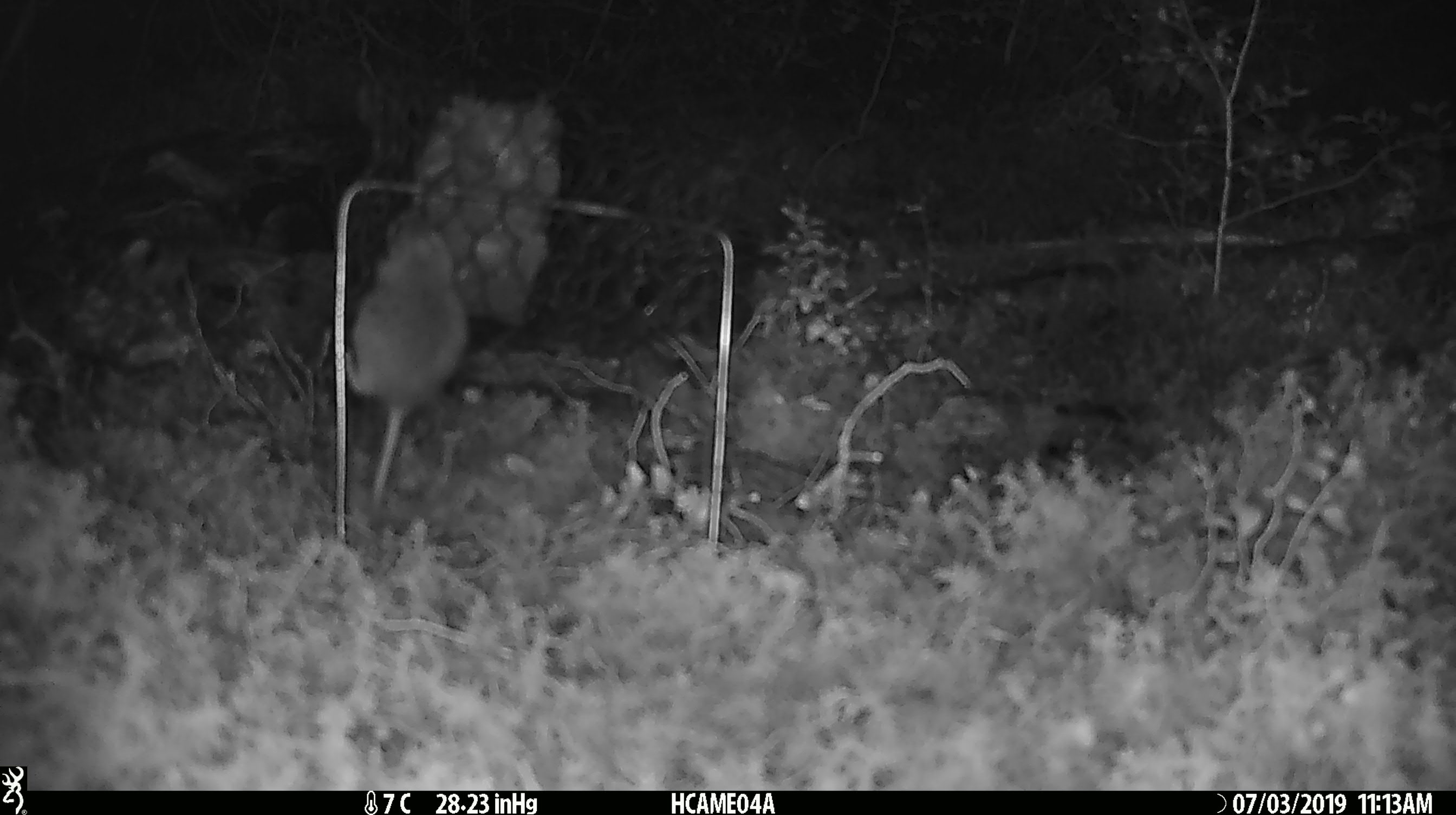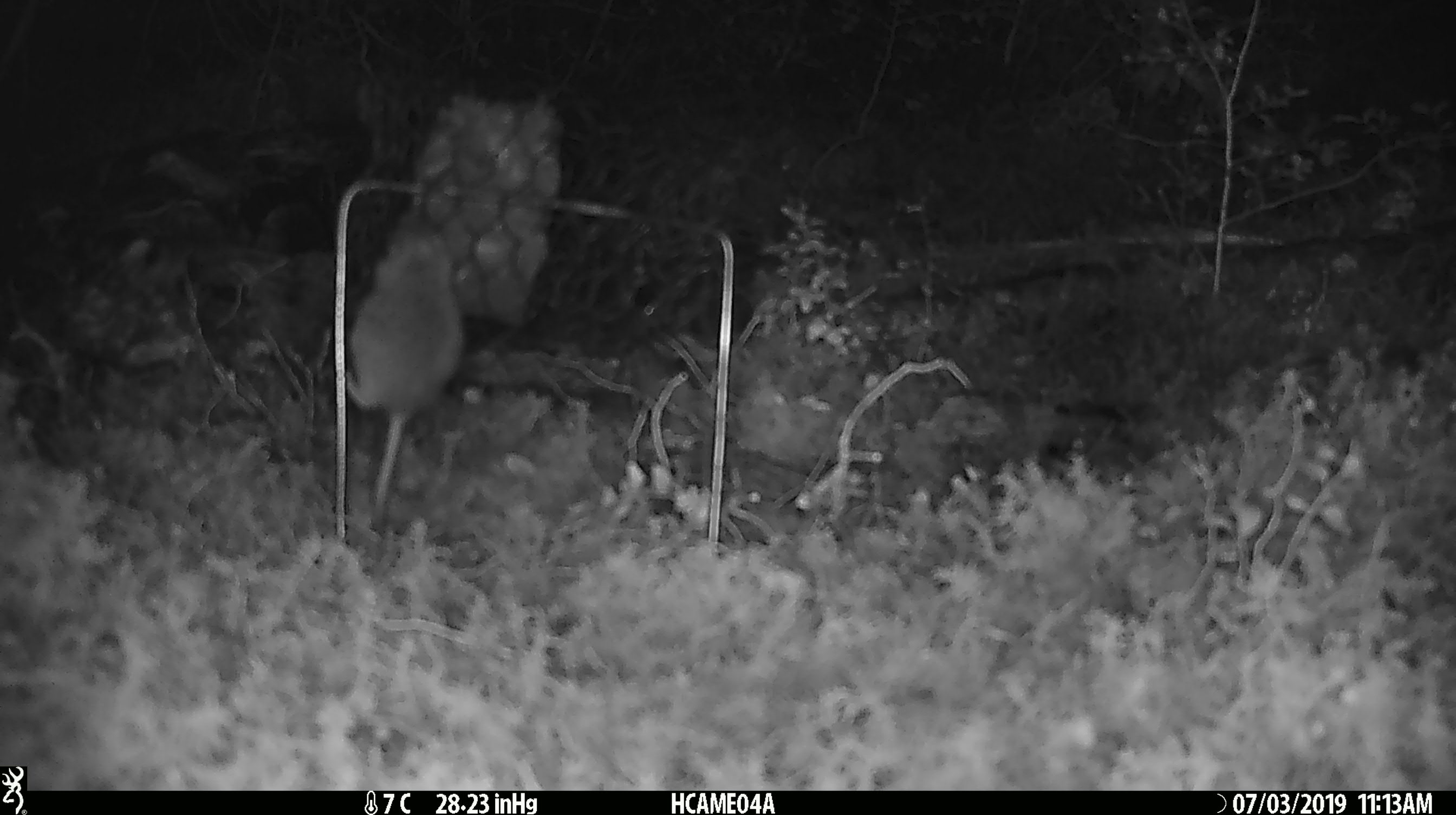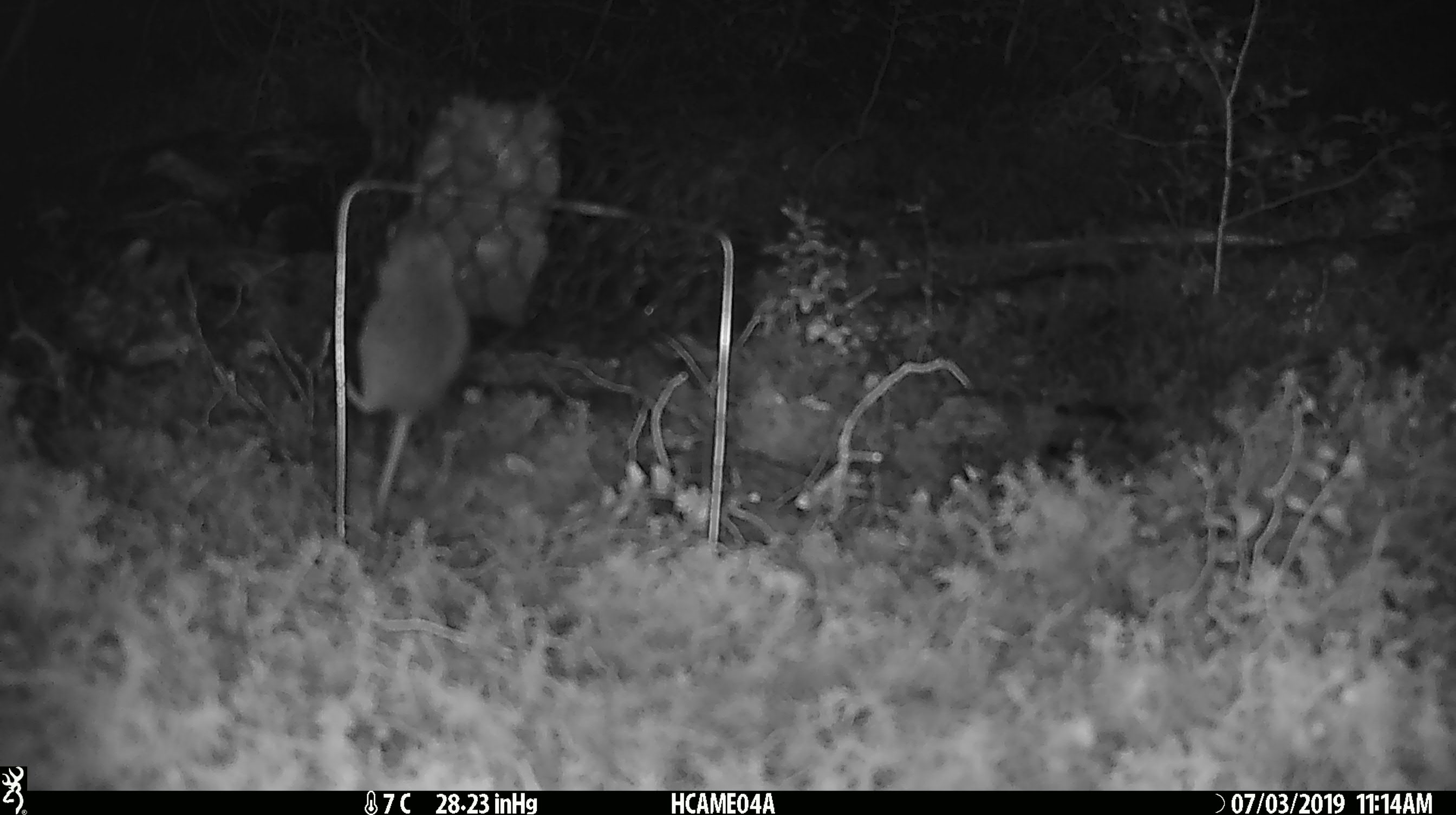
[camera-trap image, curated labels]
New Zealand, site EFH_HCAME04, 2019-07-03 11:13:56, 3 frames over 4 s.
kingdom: Animalia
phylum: Chordata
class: Mammalia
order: Rodentia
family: Muridae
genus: Mus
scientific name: Mus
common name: mouse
Mouse (Mus).